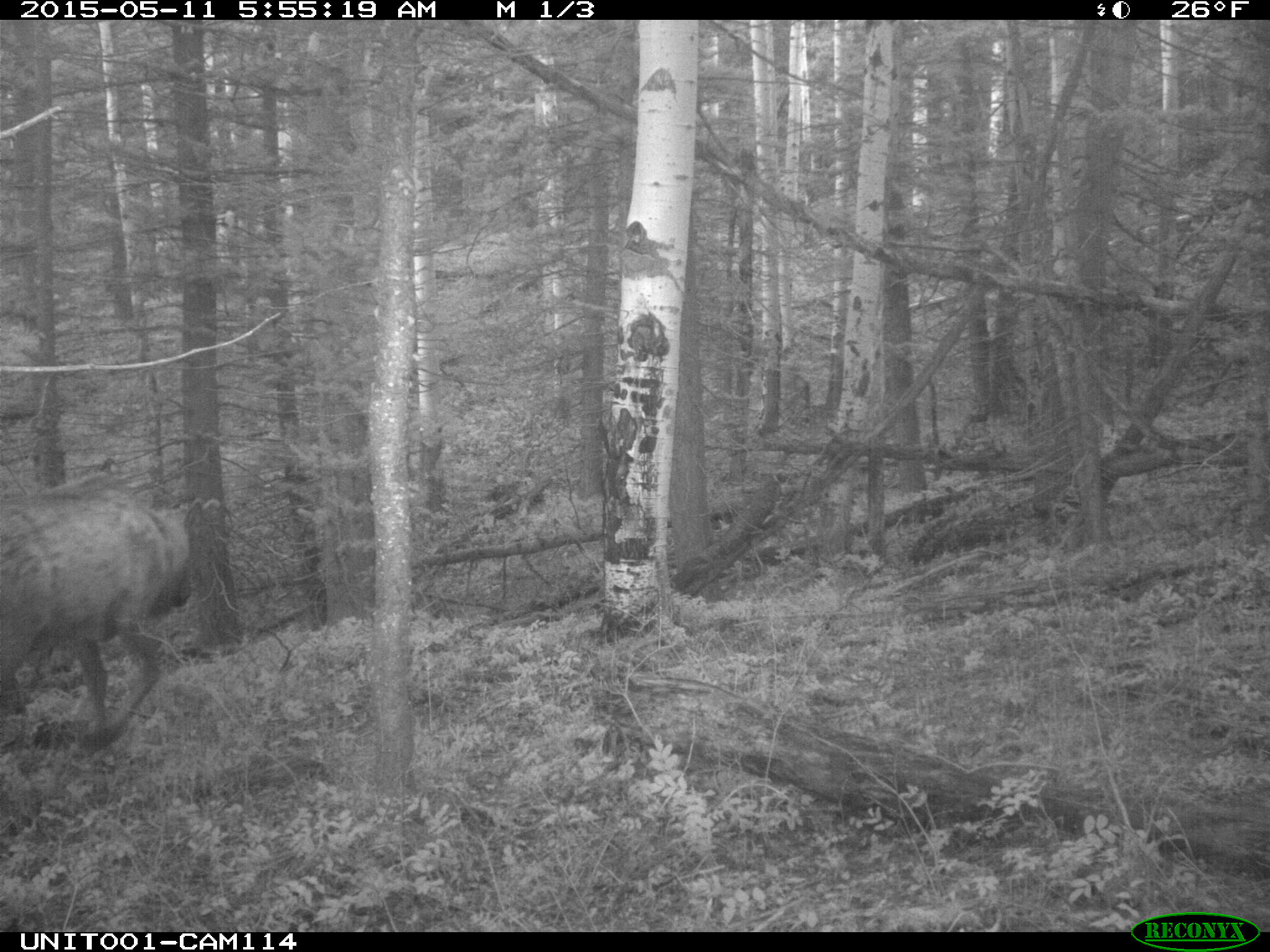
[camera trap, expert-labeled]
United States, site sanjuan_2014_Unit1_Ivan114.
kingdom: Animalia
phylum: Chordata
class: Mammalia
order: Artiodactyla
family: Cervidae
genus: Cervus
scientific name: Cervus elaphus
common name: red deer